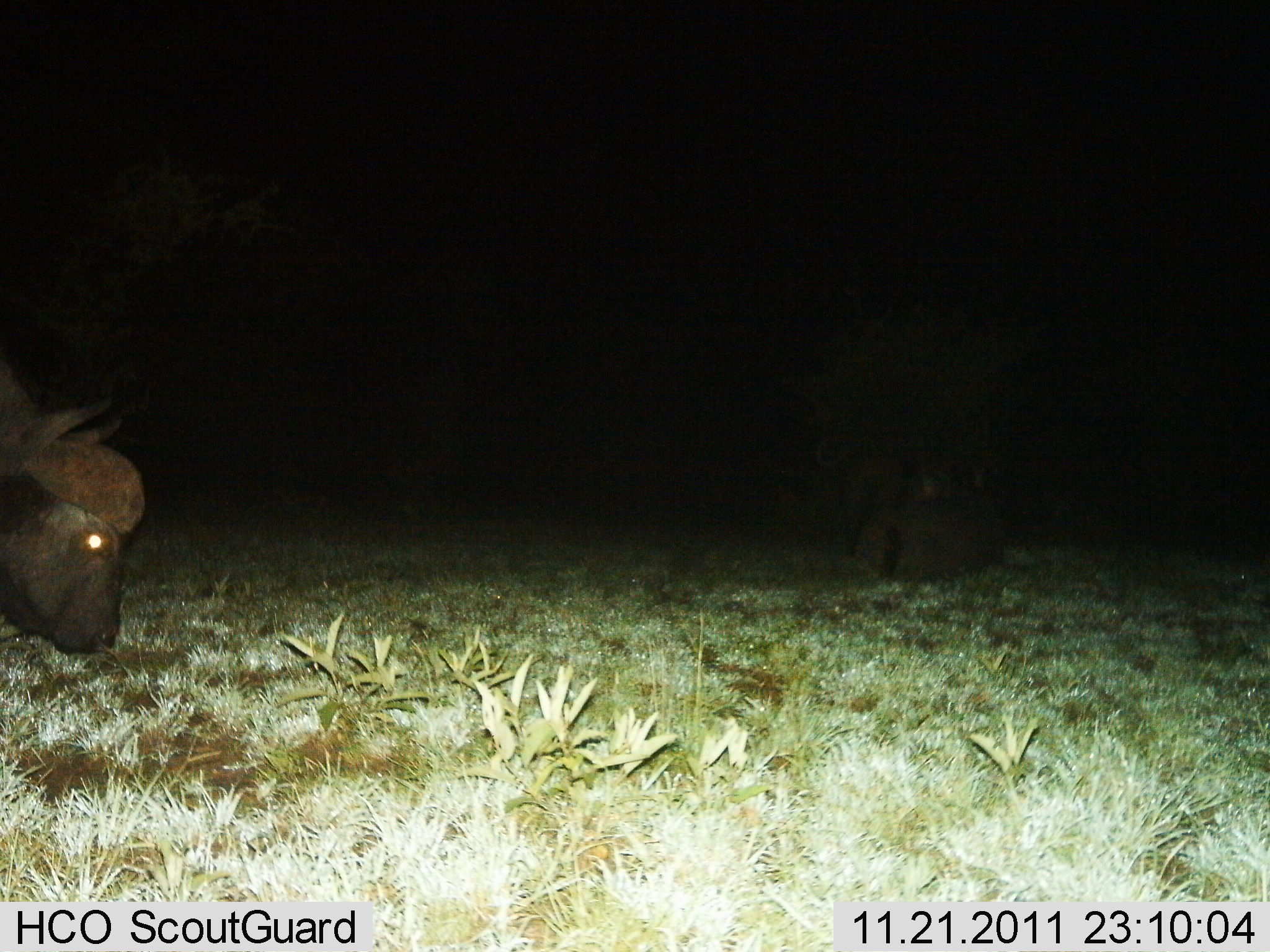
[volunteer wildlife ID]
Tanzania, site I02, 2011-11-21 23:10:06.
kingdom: Animalia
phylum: Chordata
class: Mammalia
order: Artiodactyla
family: Bovidae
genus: Syncerus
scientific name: Syncerus caffer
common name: cape buffalo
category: buffalo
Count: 1.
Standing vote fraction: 38%.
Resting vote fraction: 31%.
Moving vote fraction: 38%.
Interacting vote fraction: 0%.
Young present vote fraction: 0%.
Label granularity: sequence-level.